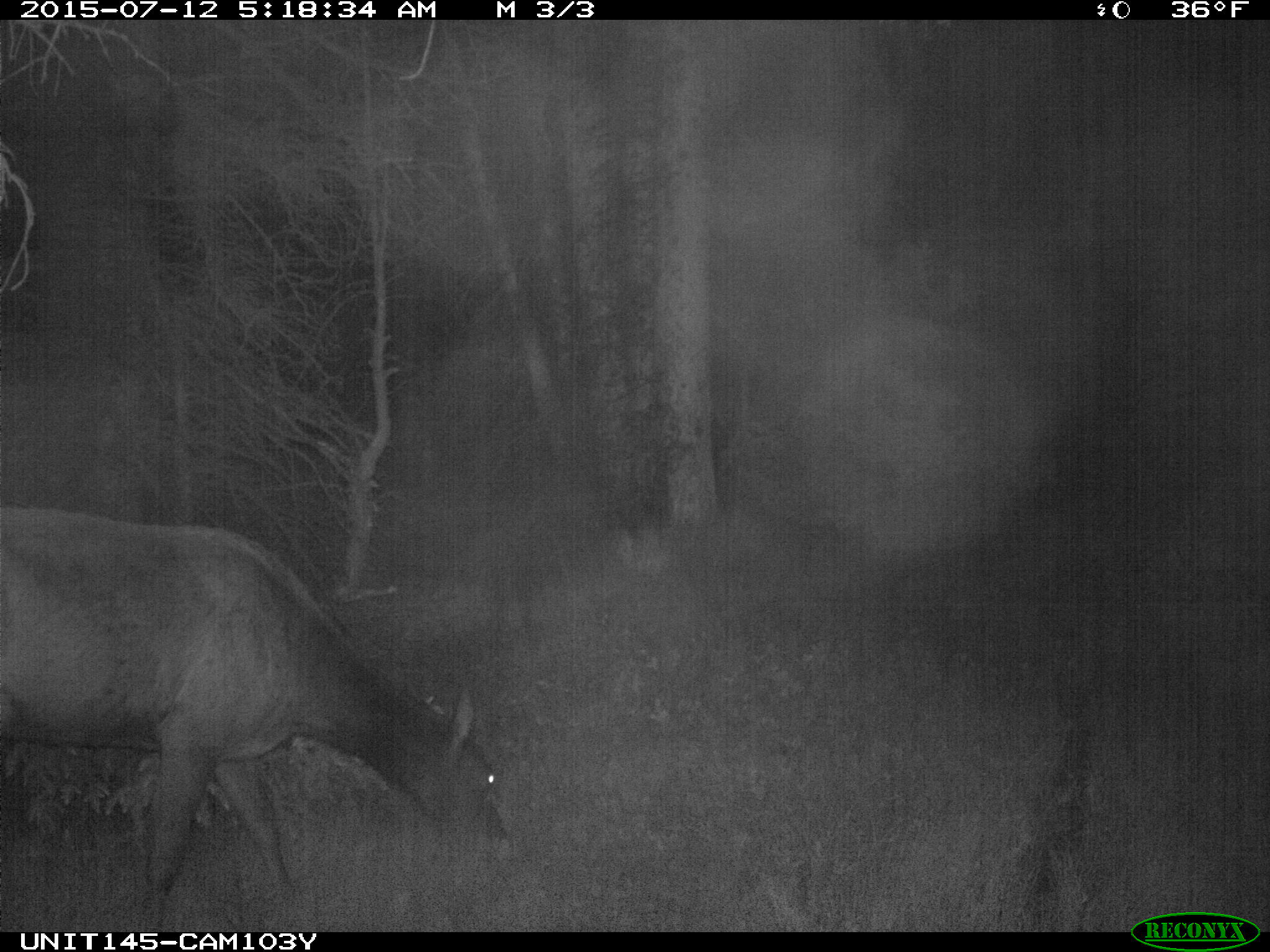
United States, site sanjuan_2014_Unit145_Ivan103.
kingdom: Animalia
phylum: Chordata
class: Mammalia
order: Artiodactyla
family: Cervidae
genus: Cervus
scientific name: Cervus elaphus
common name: red deer